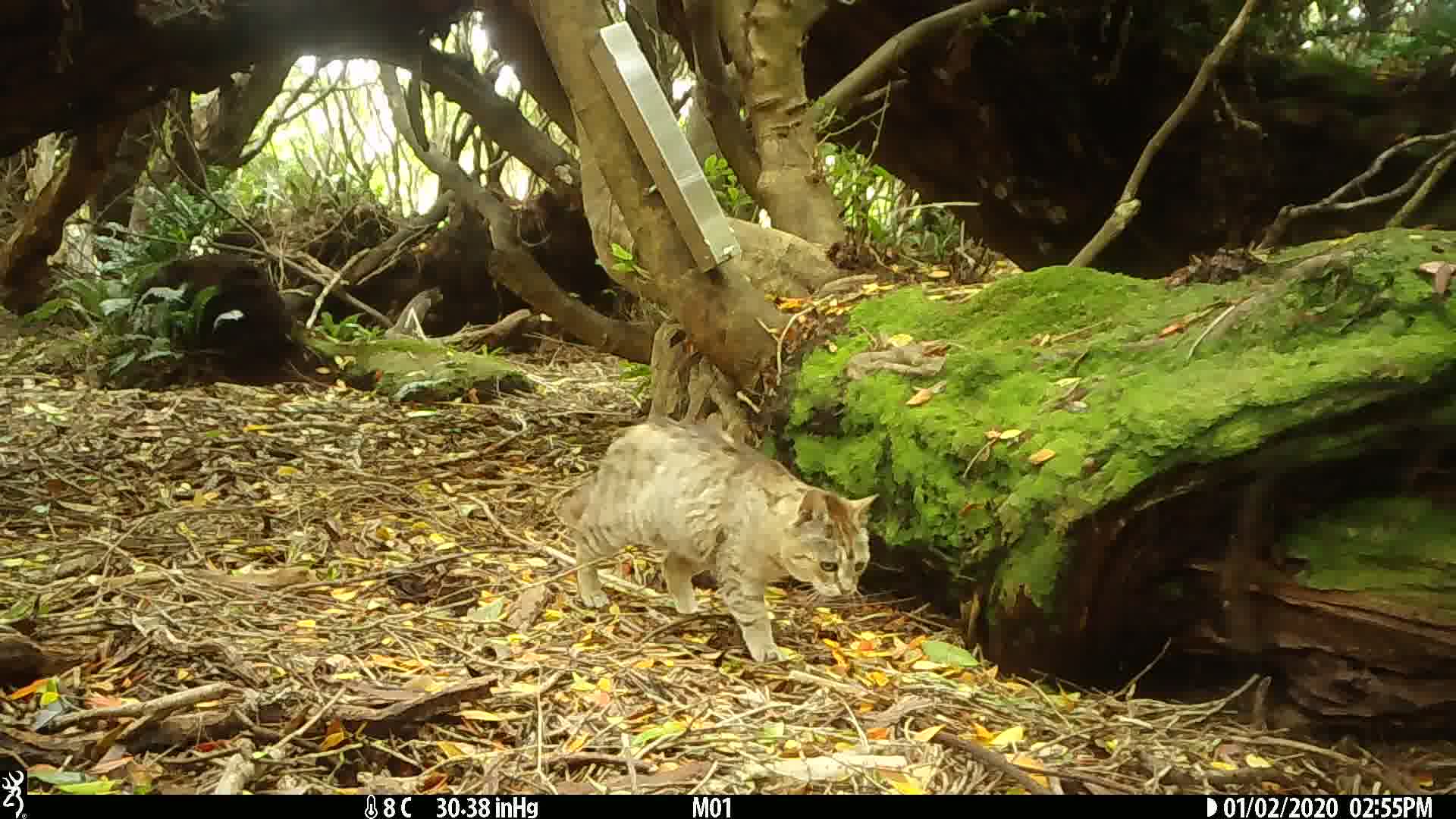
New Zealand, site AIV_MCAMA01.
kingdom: Animalia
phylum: Chordata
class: Mammalia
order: Carnivora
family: Felidae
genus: Felis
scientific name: Felis catus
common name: domestic cat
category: cat